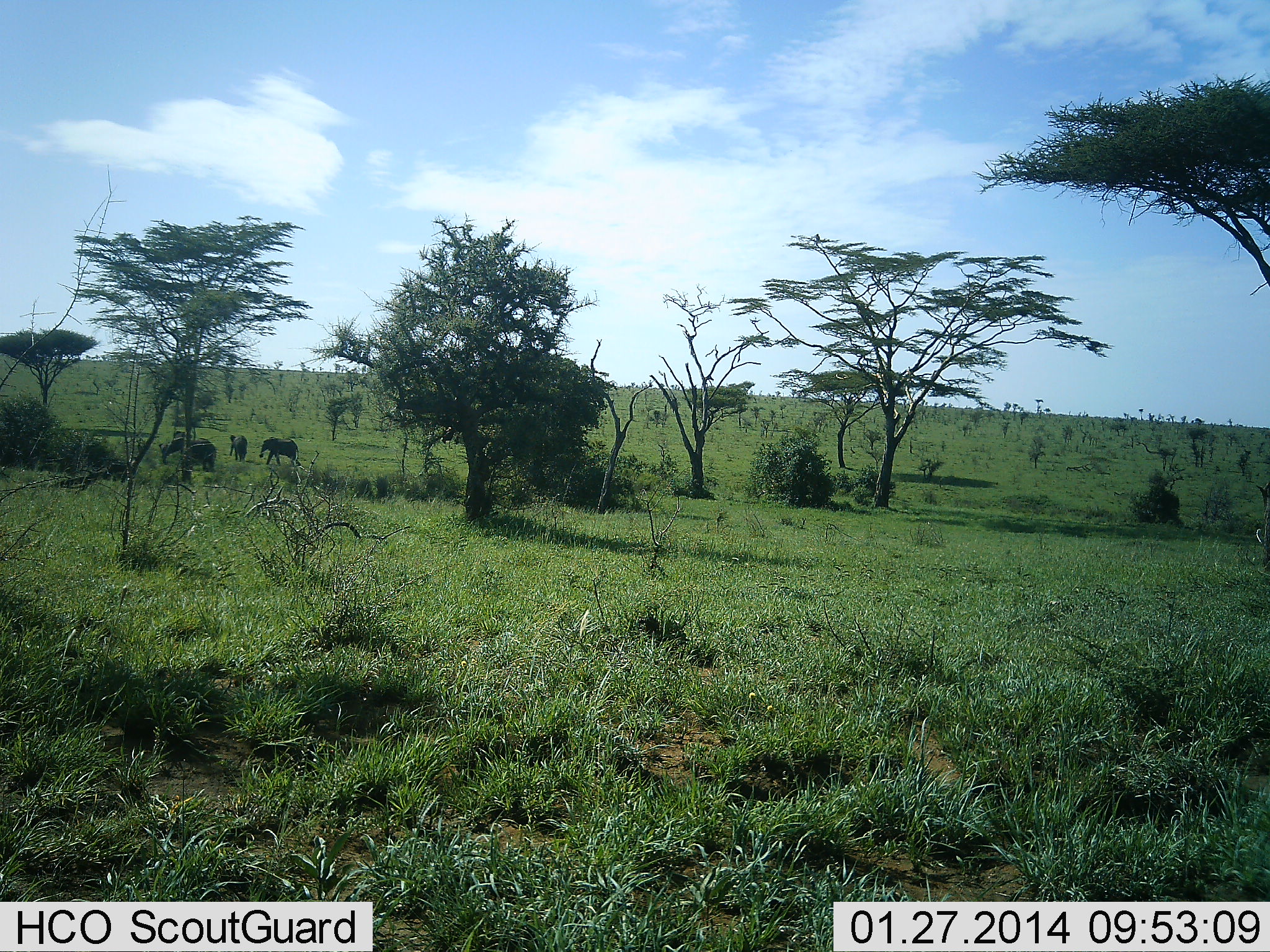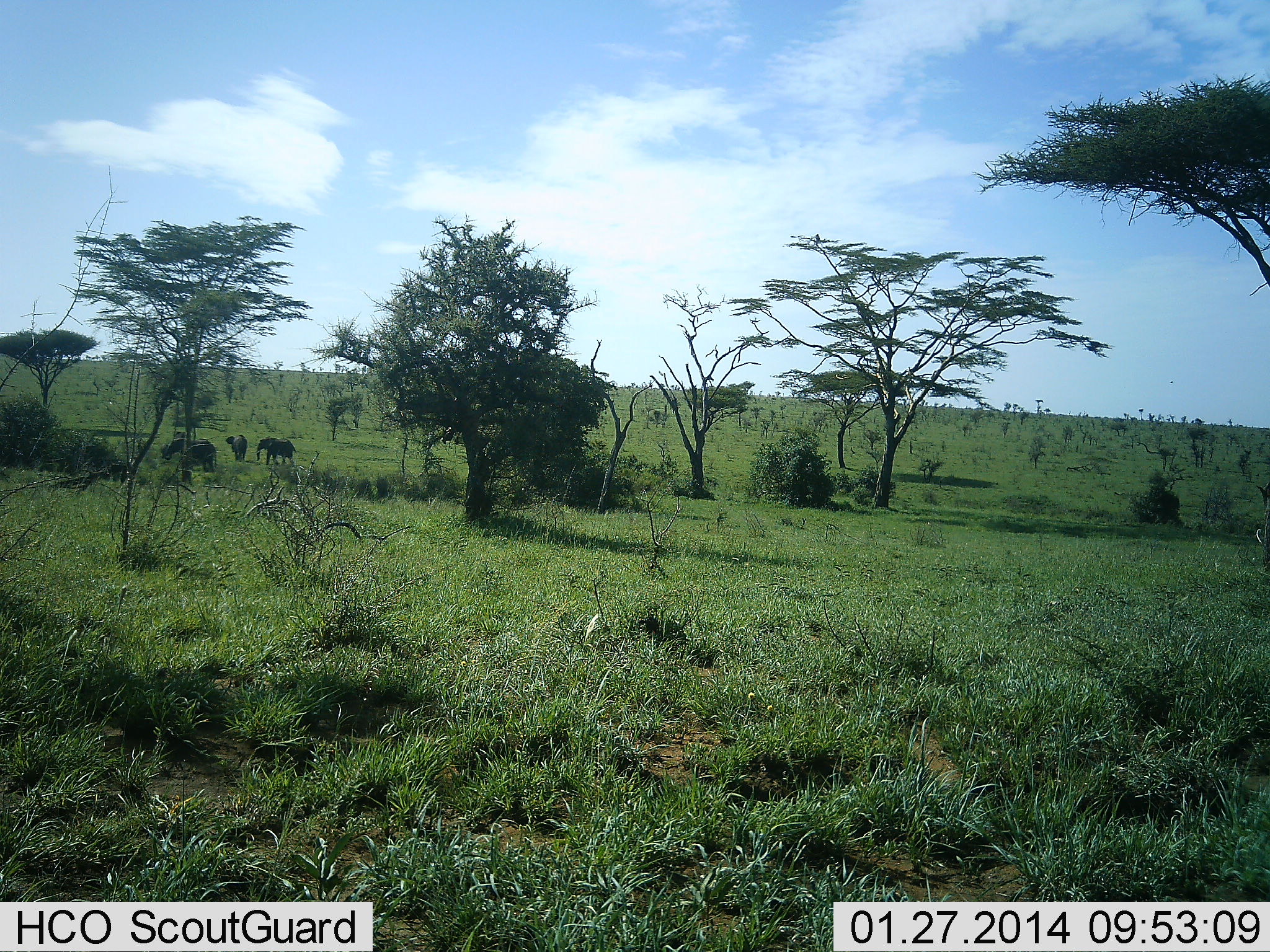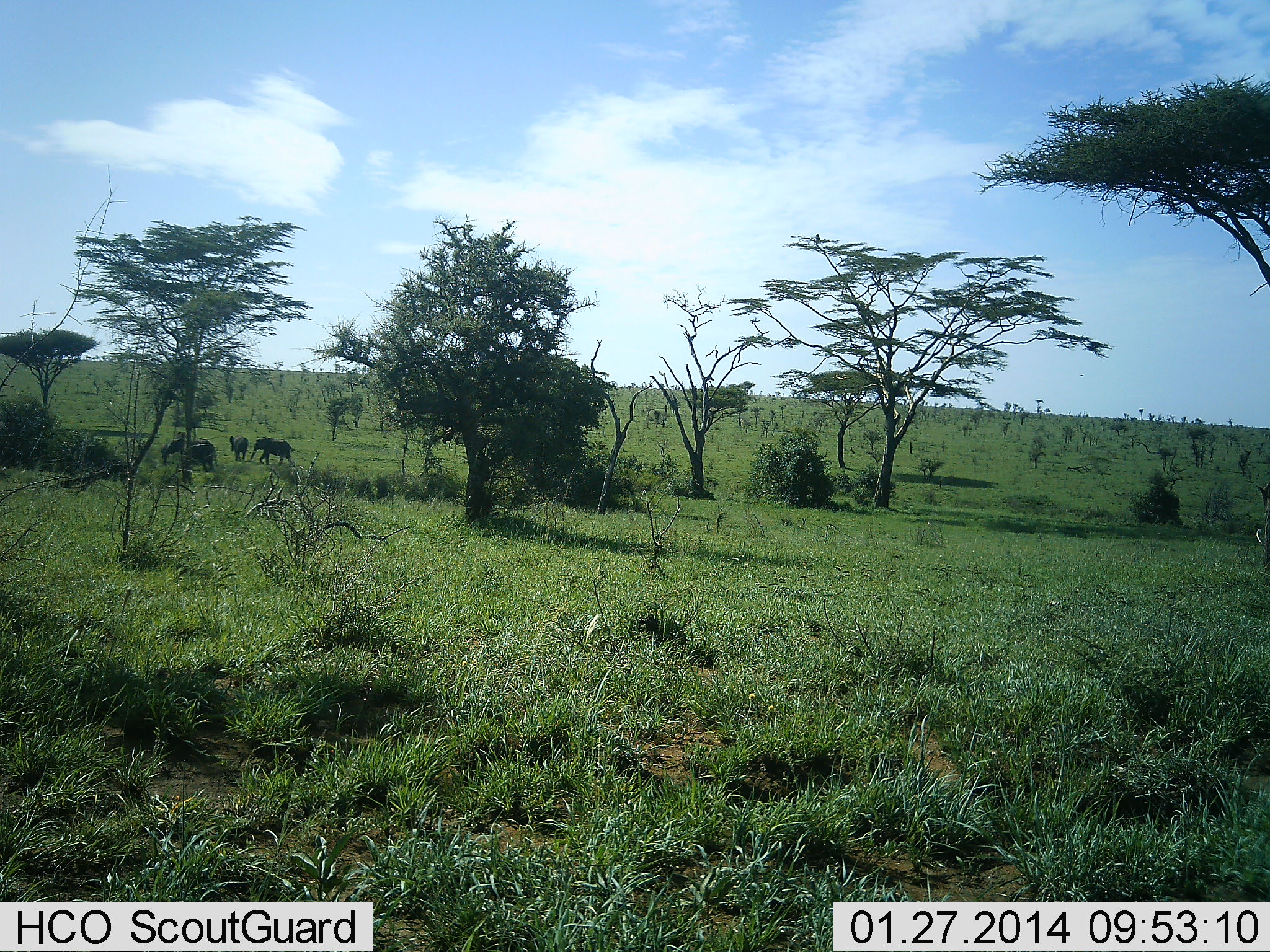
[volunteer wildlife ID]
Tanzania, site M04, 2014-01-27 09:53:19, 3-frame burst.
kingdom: Animalia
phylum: Chordata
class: Mammalia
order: Proboscidea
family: Elephantidae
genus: Loxodonta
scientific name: Loxodonta africana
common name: african bush elephant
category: elephant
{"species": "elephant (african bush elephant) (Loxodonta africana)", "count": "3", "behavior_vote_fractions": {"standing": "80%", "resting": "0%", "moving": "70%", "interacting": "0%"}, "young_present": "20%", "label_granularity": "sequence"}